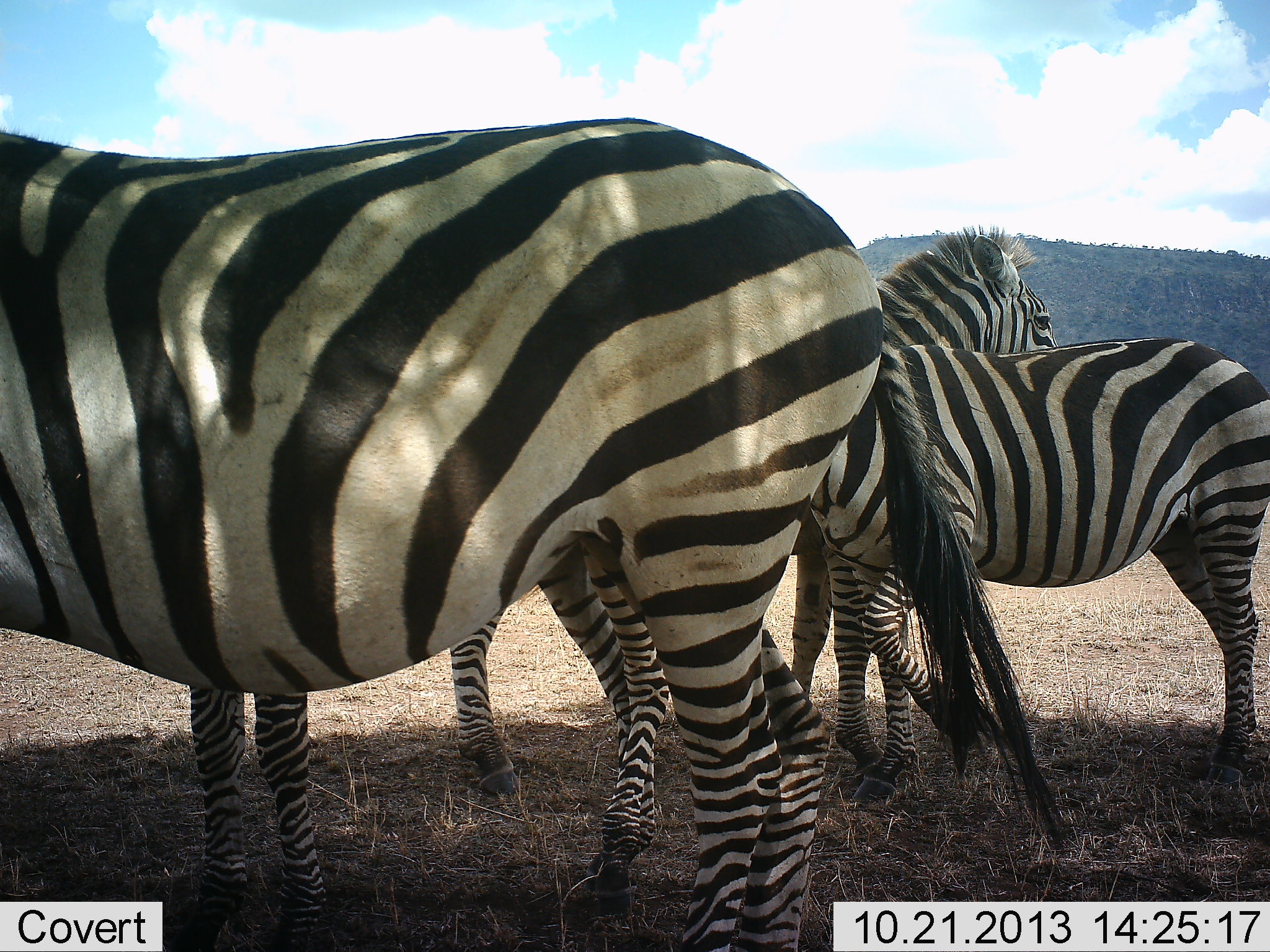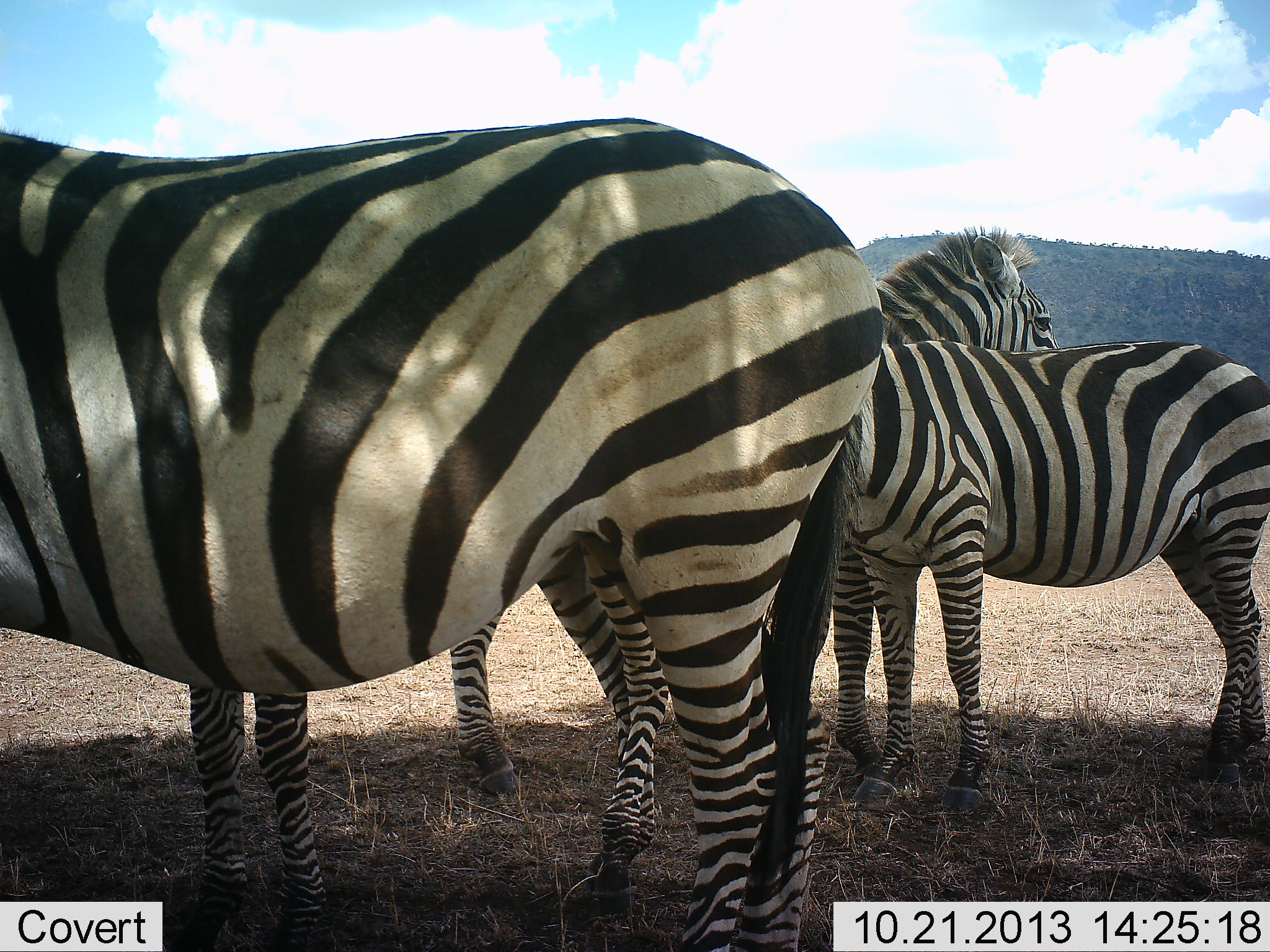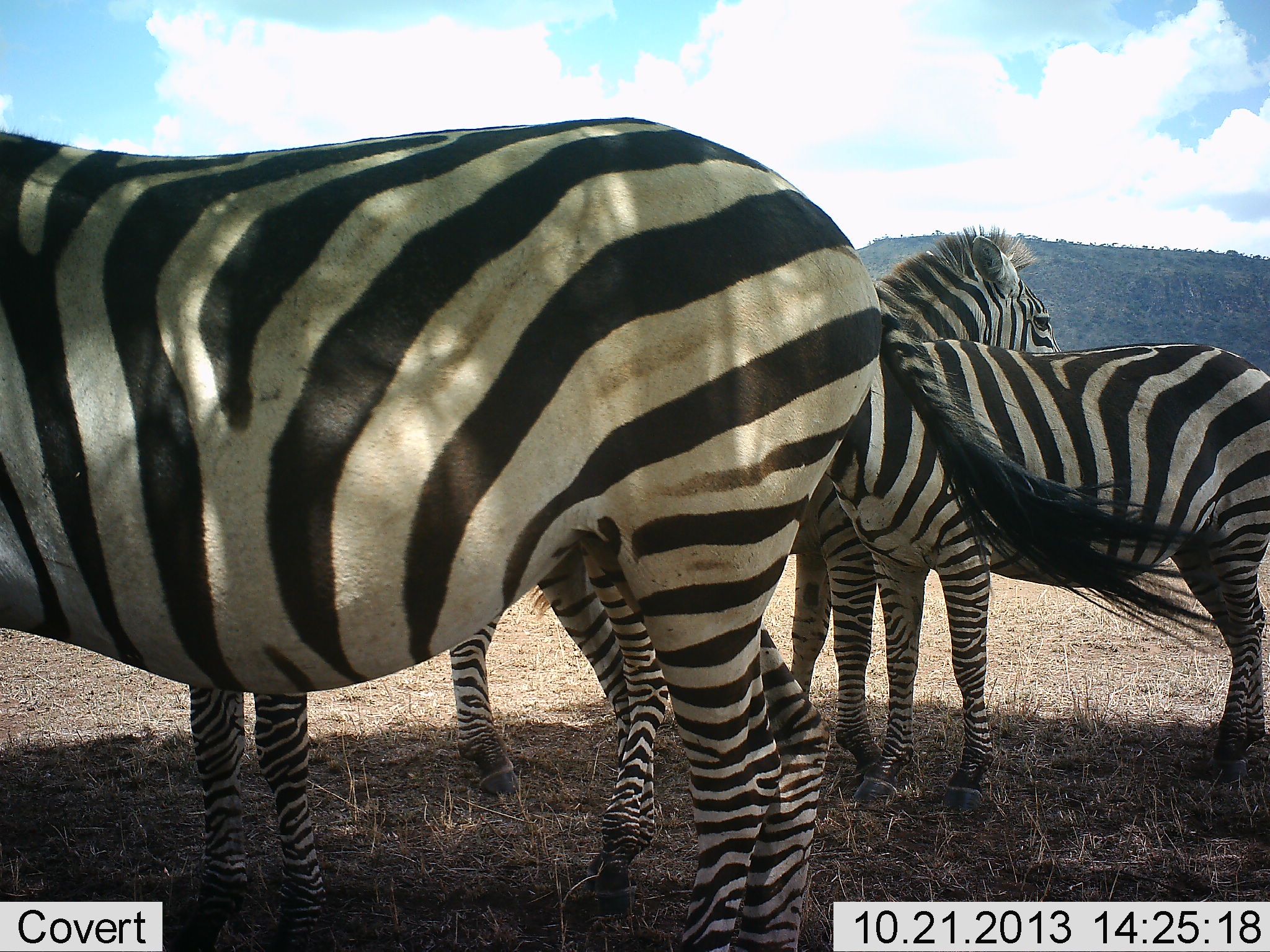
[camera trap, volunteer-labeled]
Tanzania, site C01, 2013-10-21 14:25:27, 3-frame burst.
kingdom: Animalia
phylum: Chordata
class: Mammalia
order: Perissodactyla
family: Equidae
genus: Equus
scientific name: Equus quagga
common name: plains zebra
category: zebra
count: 4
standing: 80%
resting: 10%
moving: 10%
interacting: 10%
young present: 0%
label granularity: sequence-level